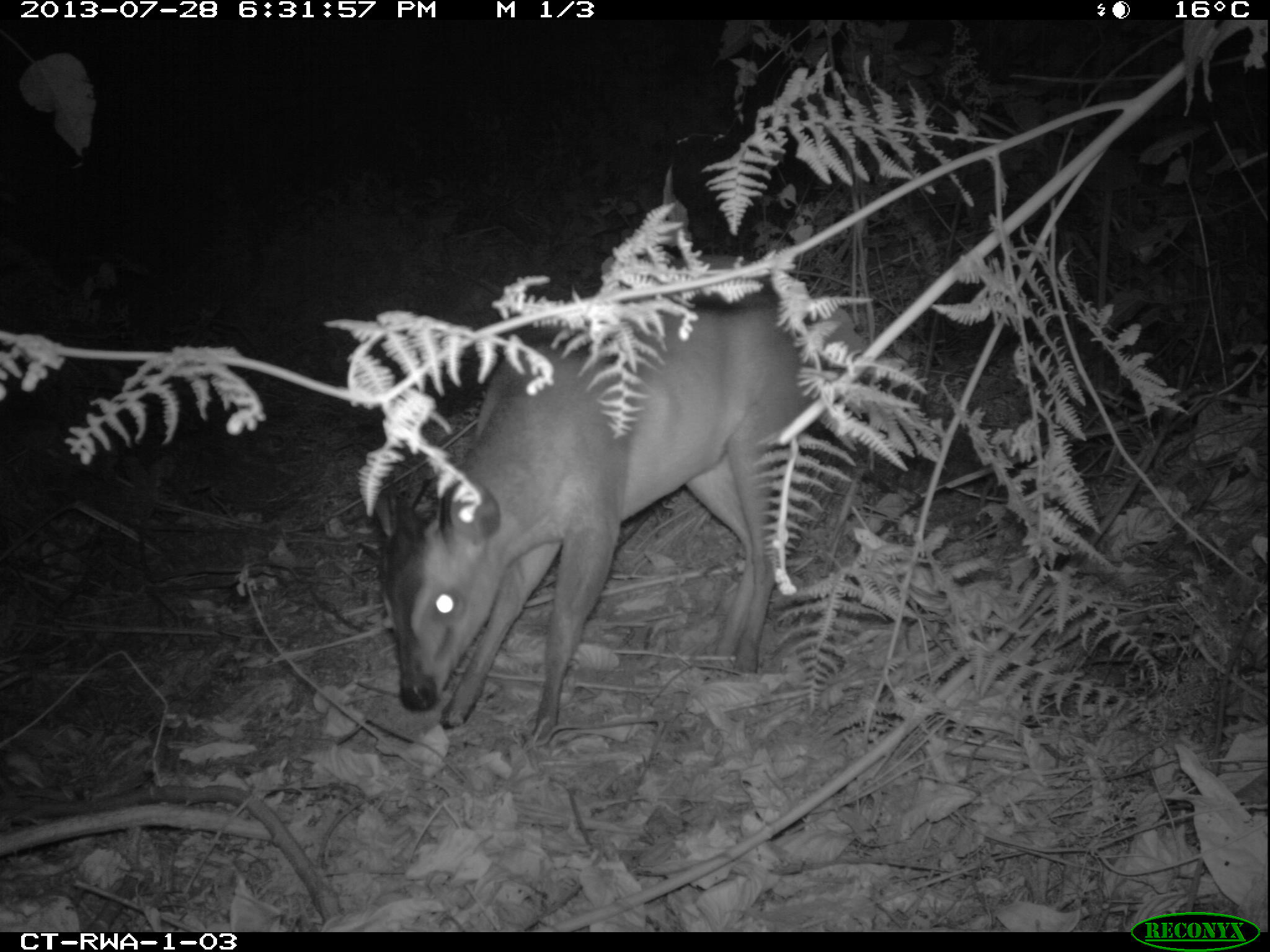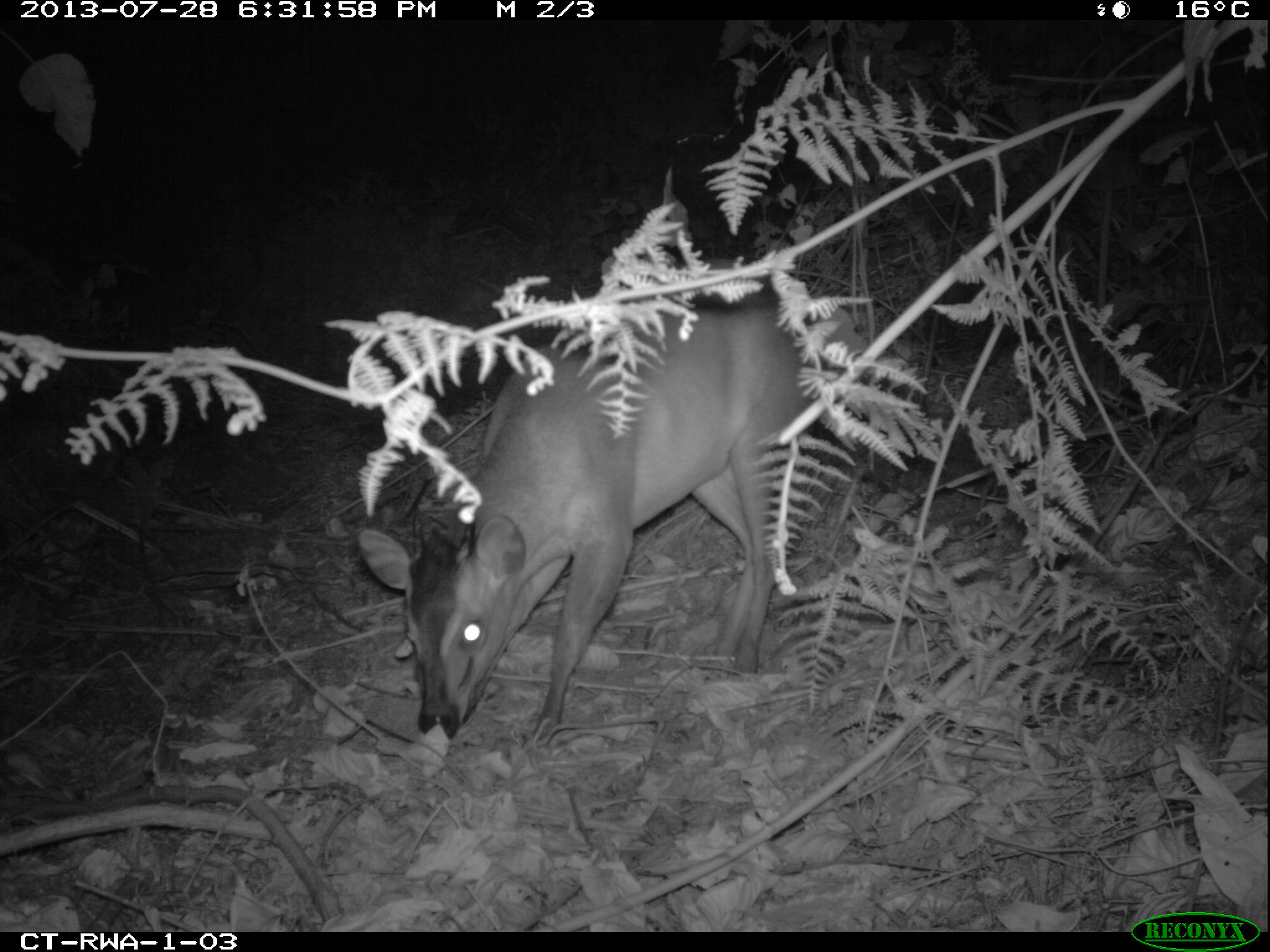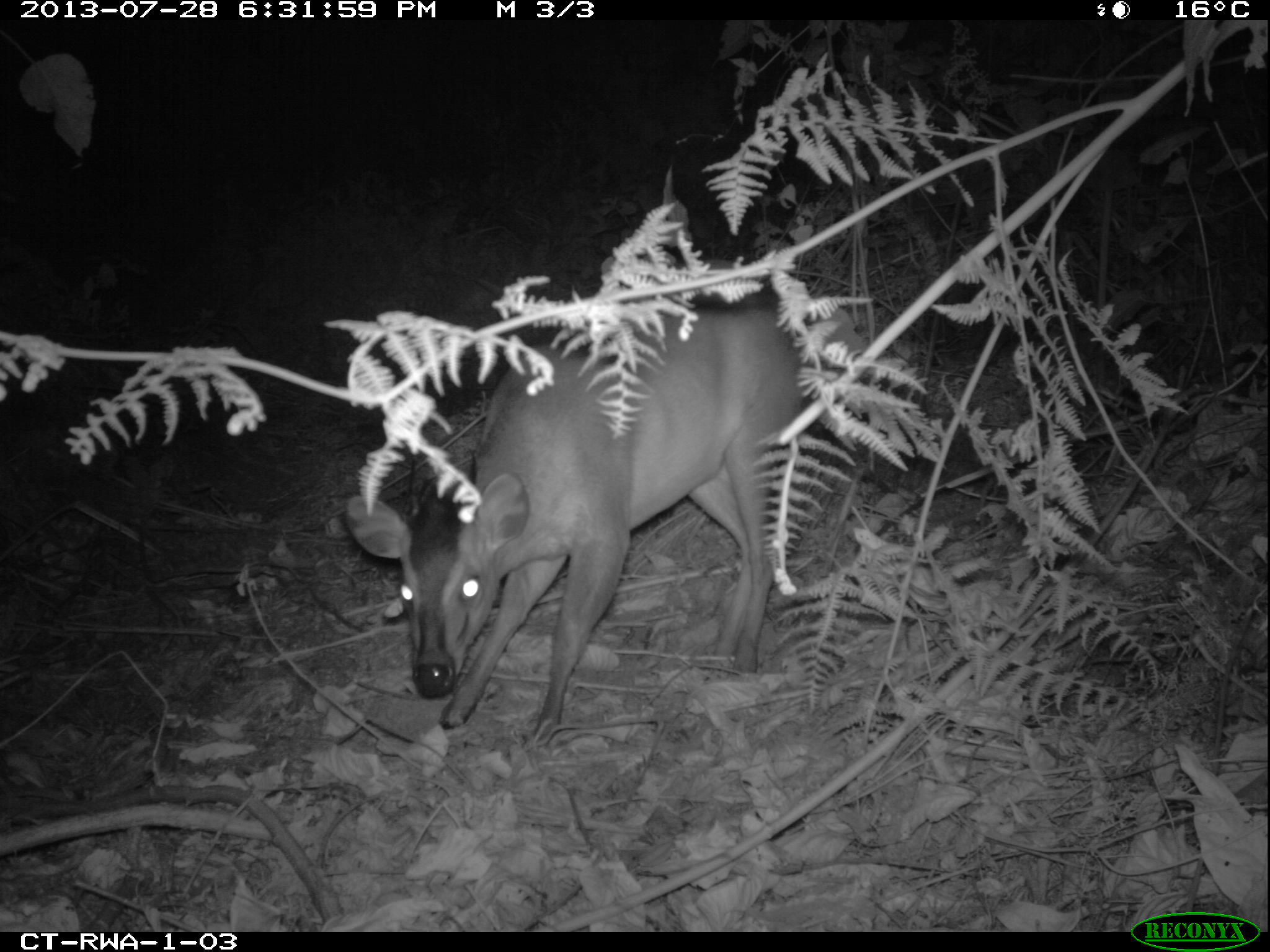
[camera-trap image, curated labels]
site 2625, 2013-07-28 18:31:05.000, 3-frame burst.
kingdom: Animalia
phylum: Chordata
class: Mammalia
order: Artiodactyla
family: Bovidae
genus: Cephalophus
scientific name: Cephalophus nigrifrons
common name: black-fronted duiker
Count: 2.